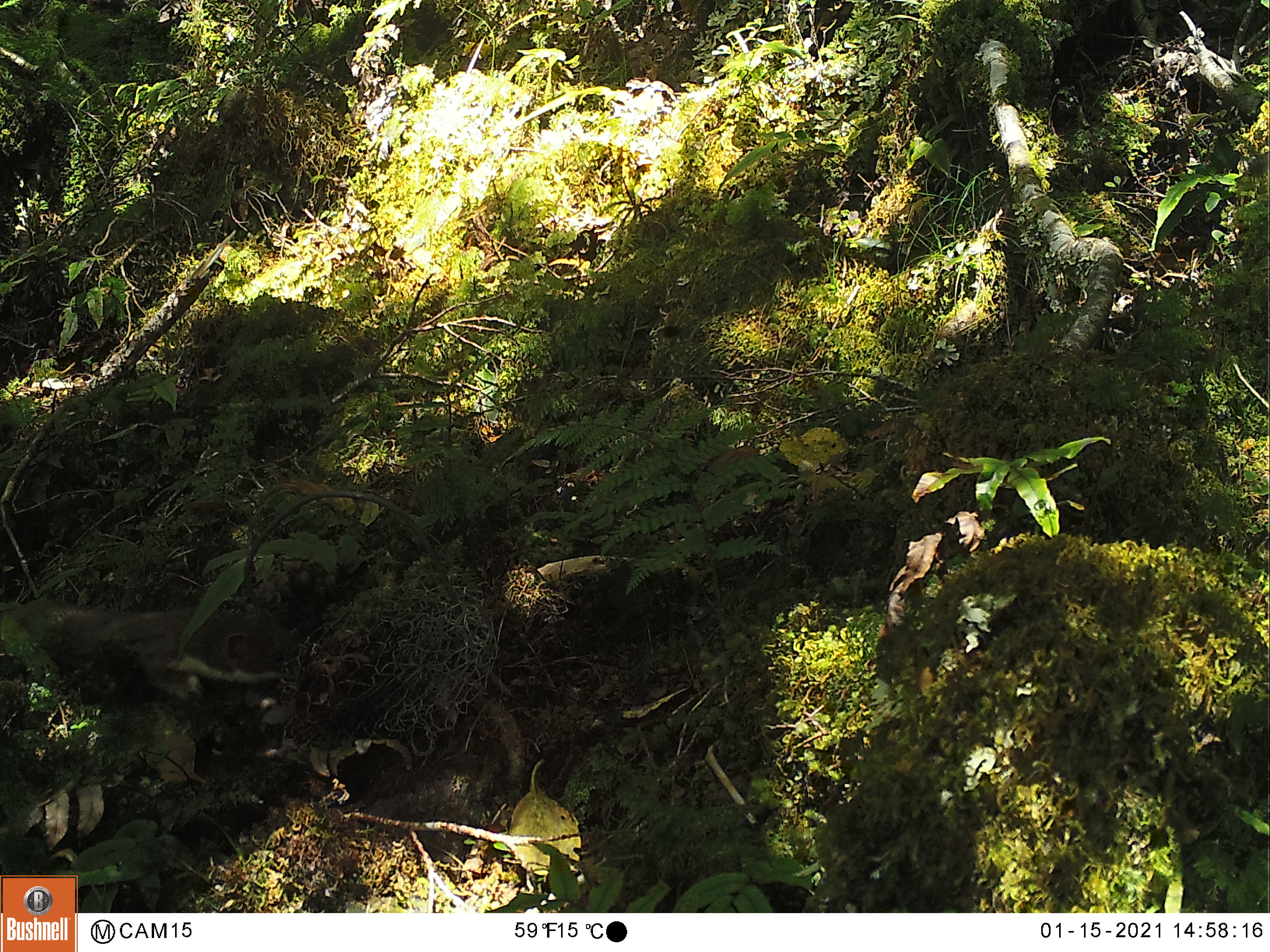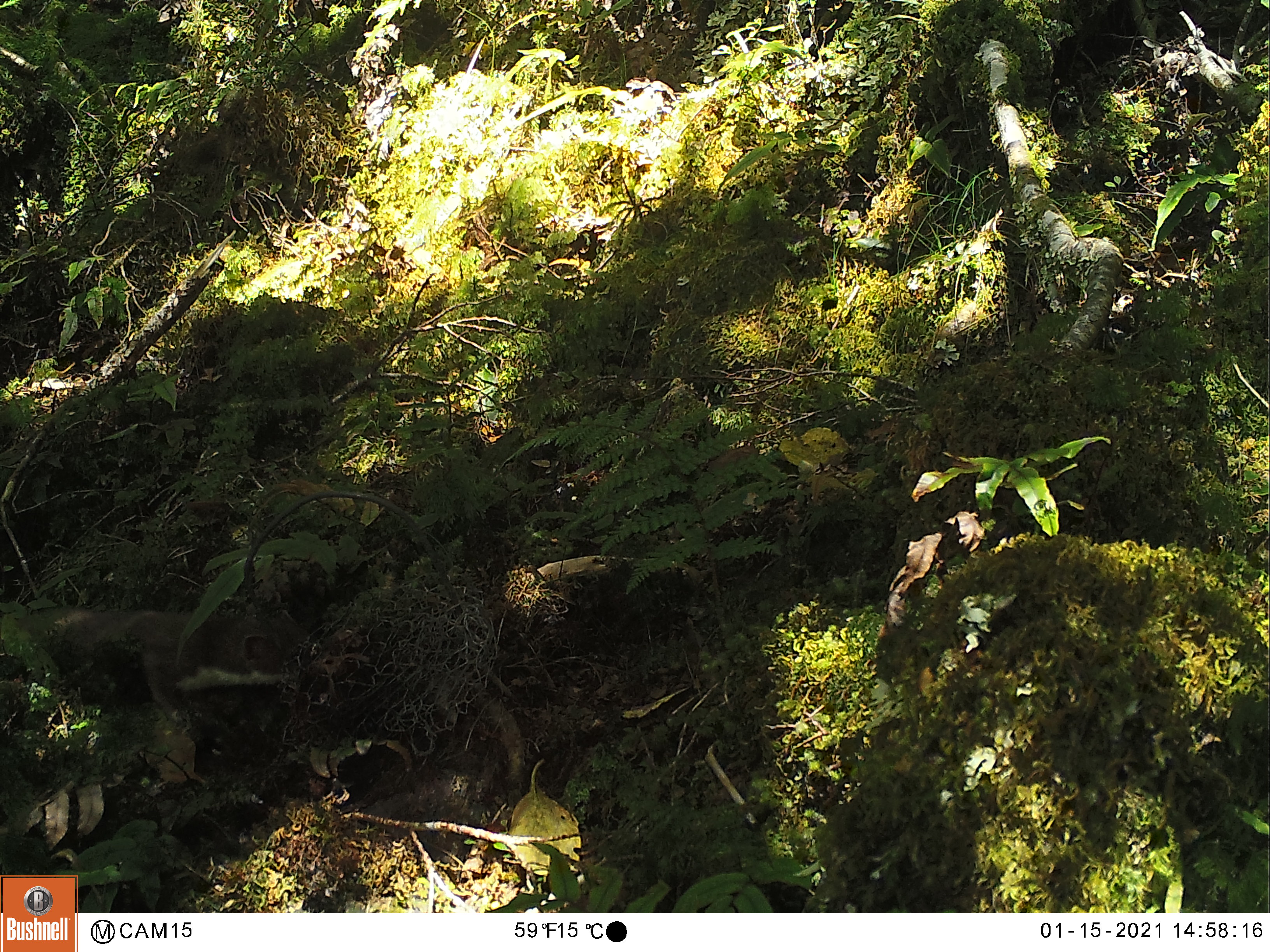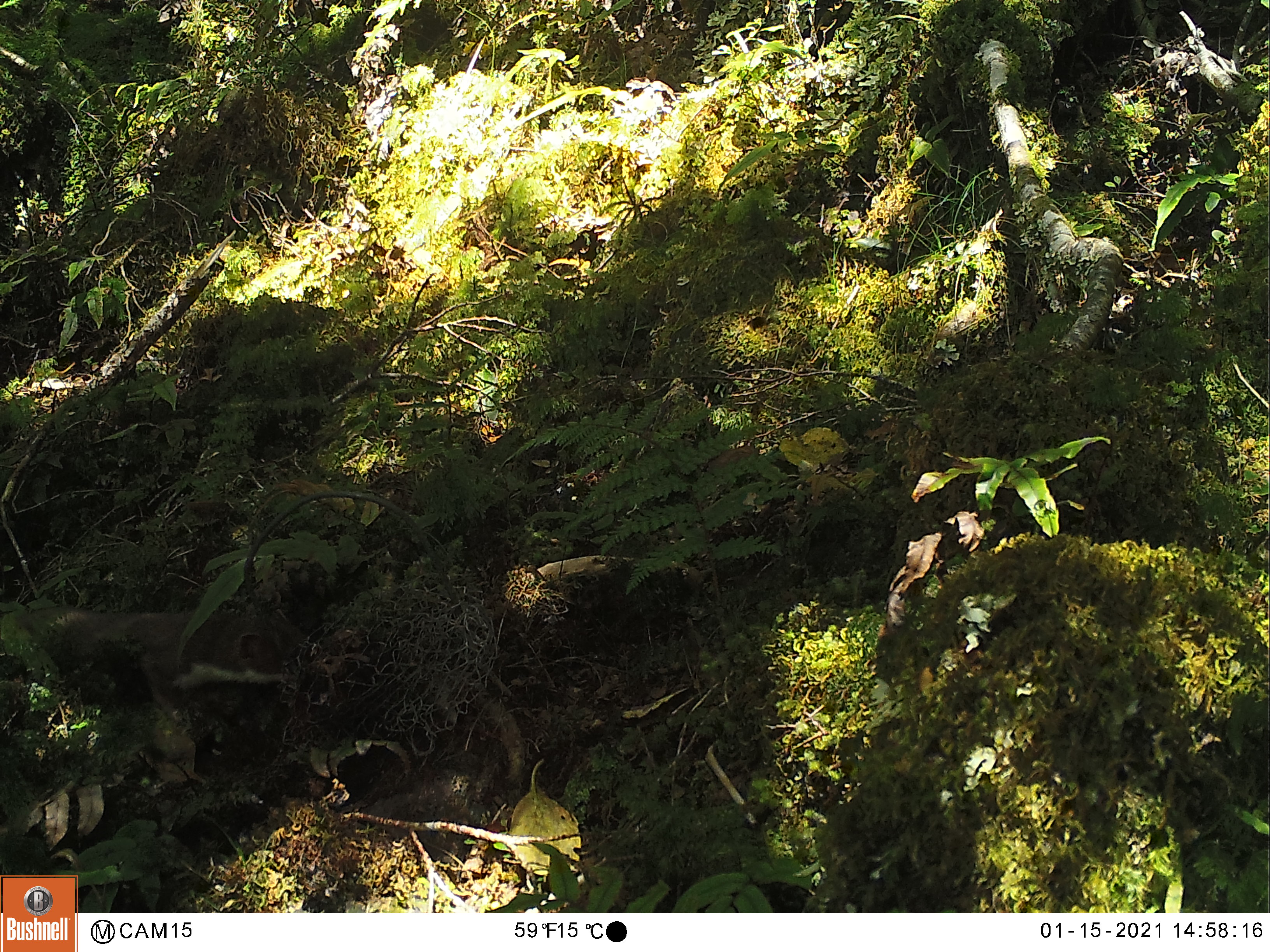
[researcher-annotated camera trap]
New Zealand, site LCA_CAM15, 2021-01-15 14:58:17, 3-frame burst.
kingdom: Animalia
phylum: Chordata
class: Mammalia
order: Carnivora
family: Mustelidae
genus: Mustela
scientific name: Mustela erminea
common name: stoat